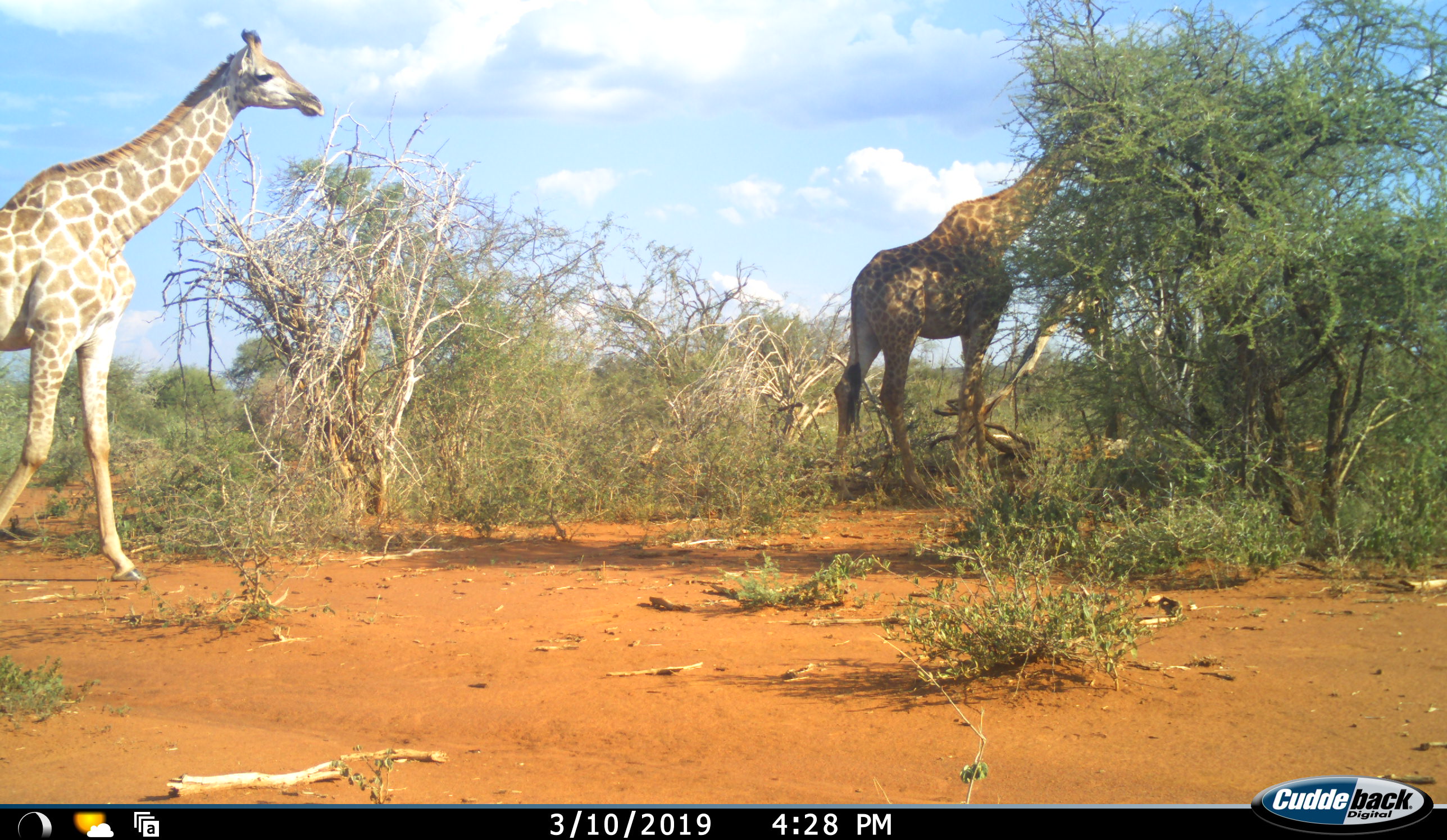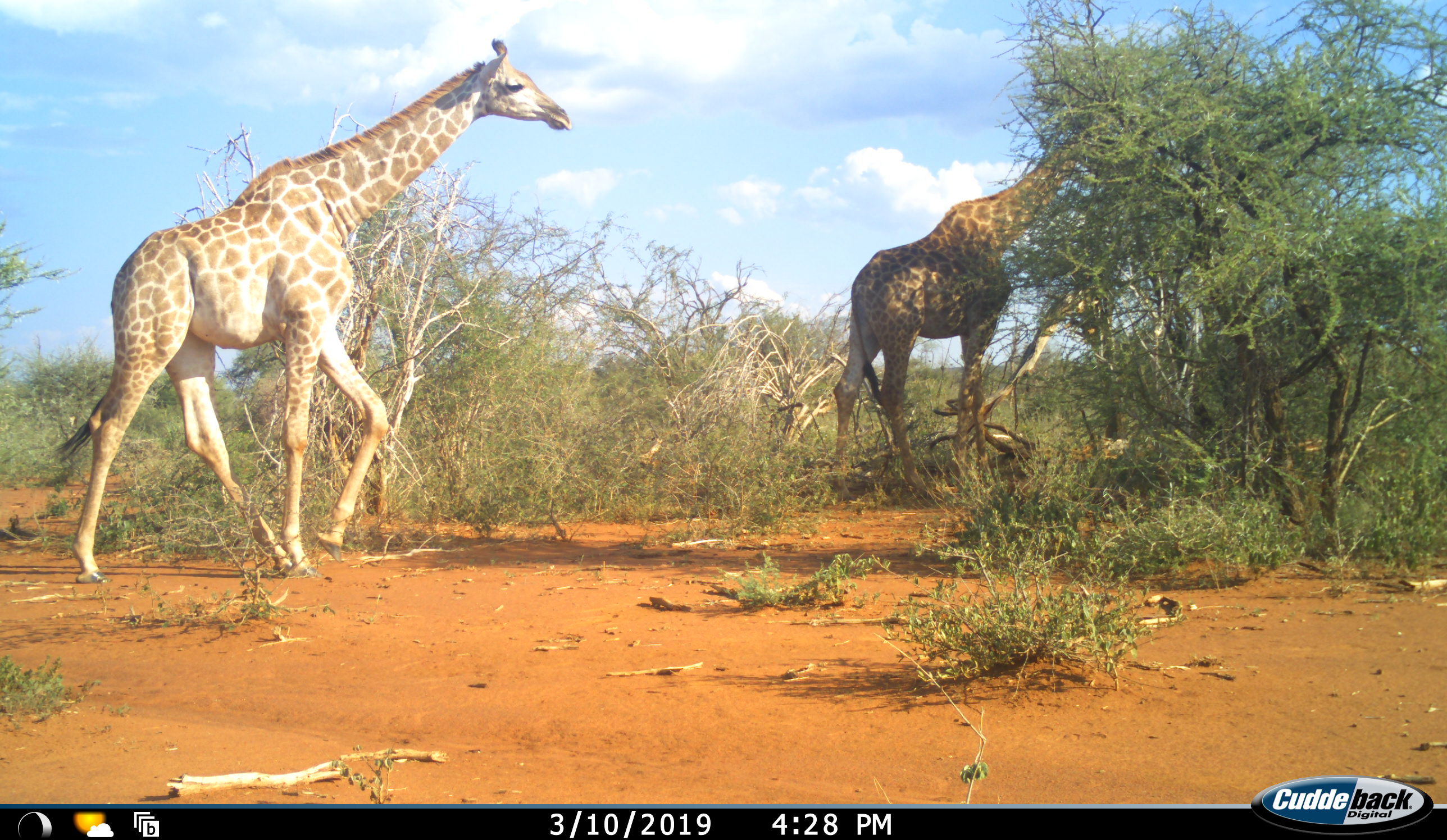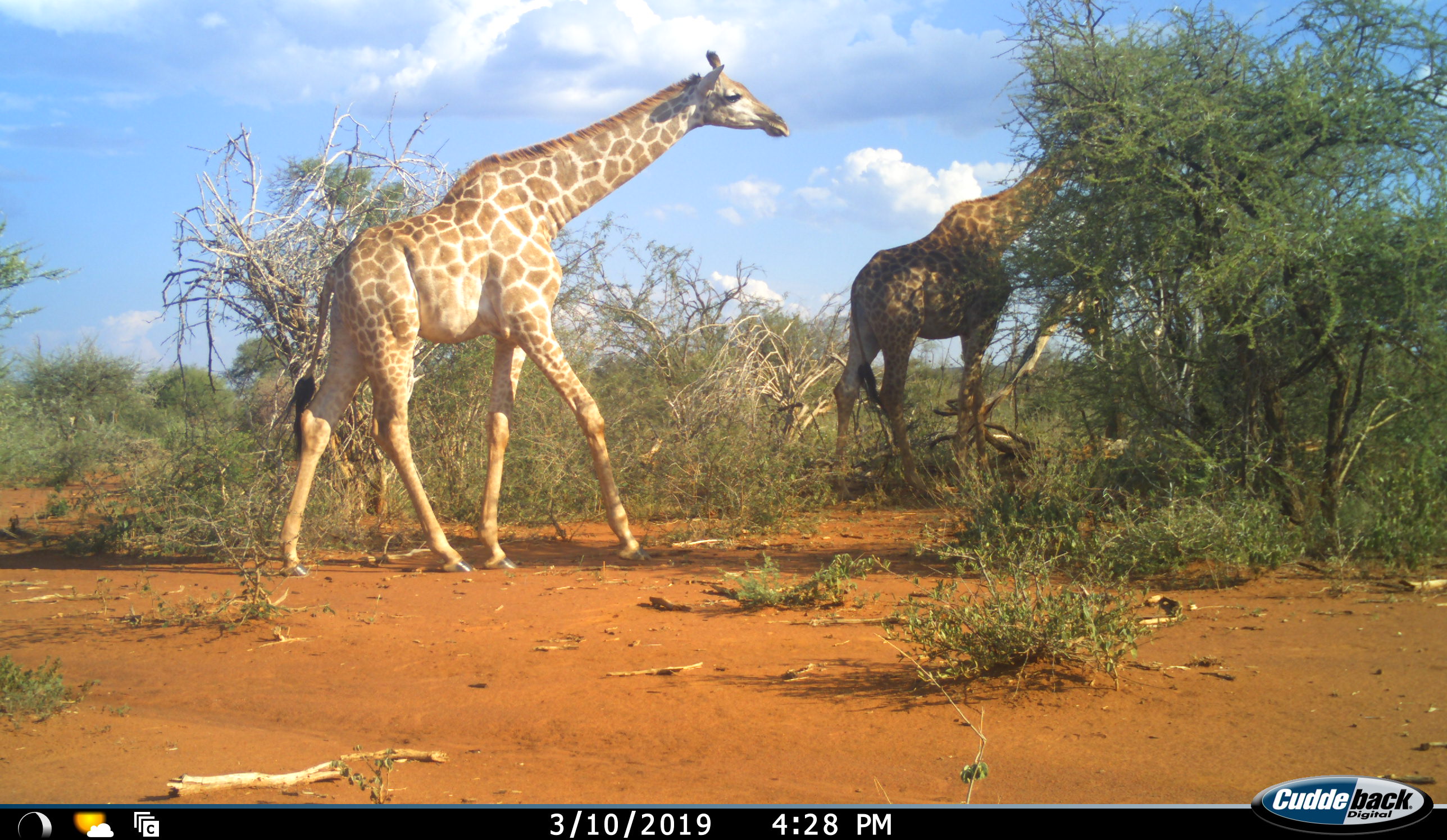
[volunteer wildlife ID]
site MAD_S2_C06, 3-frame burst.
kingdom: Animalia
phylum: Chordata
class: Mammalia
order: Artiodactyla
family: Giraffidae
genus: Giraffa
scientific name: Giraffa camelopardalis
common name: giraffe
Giraffe (Giraffa camelopardalis), count 2. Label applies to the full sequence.